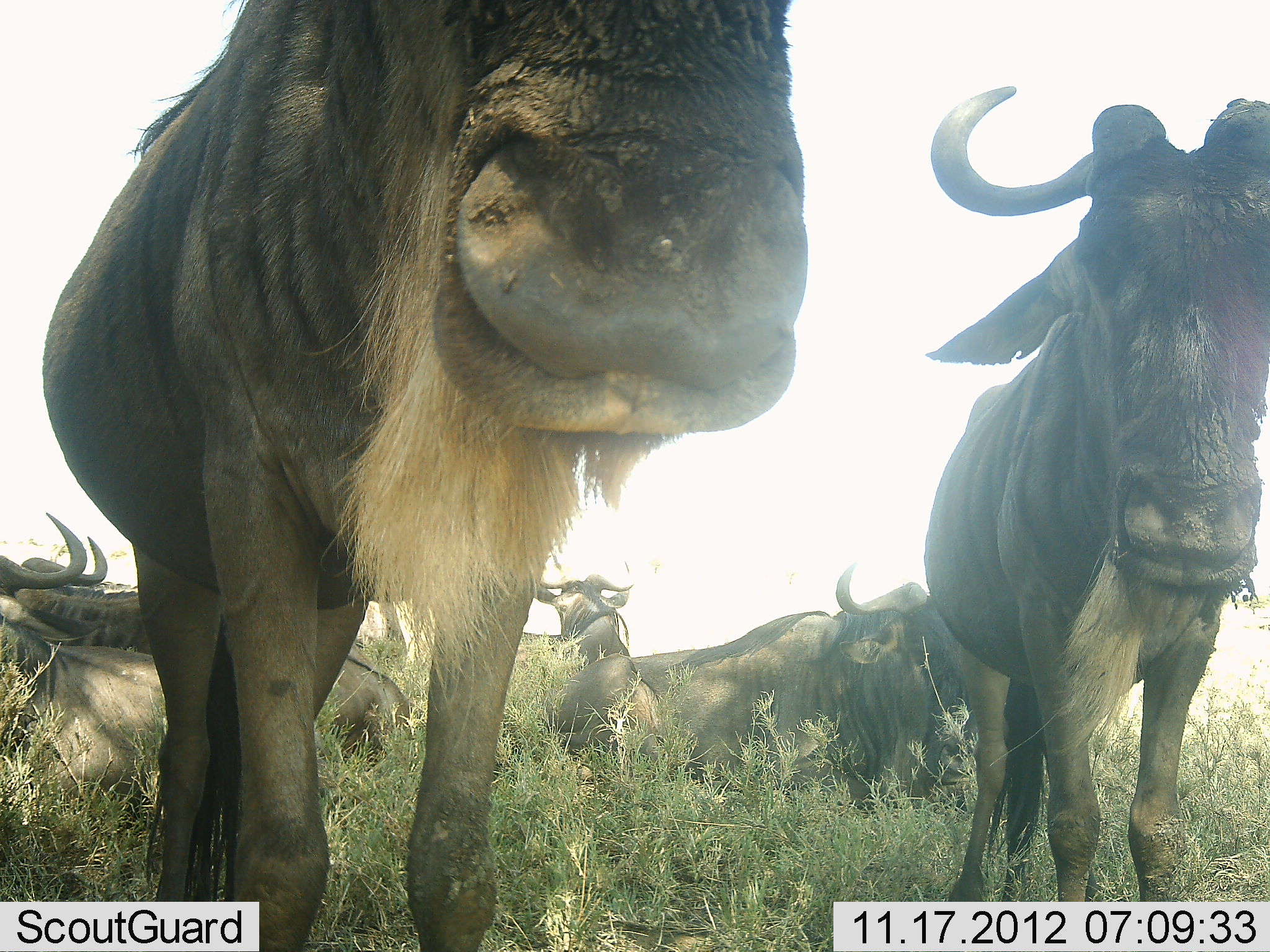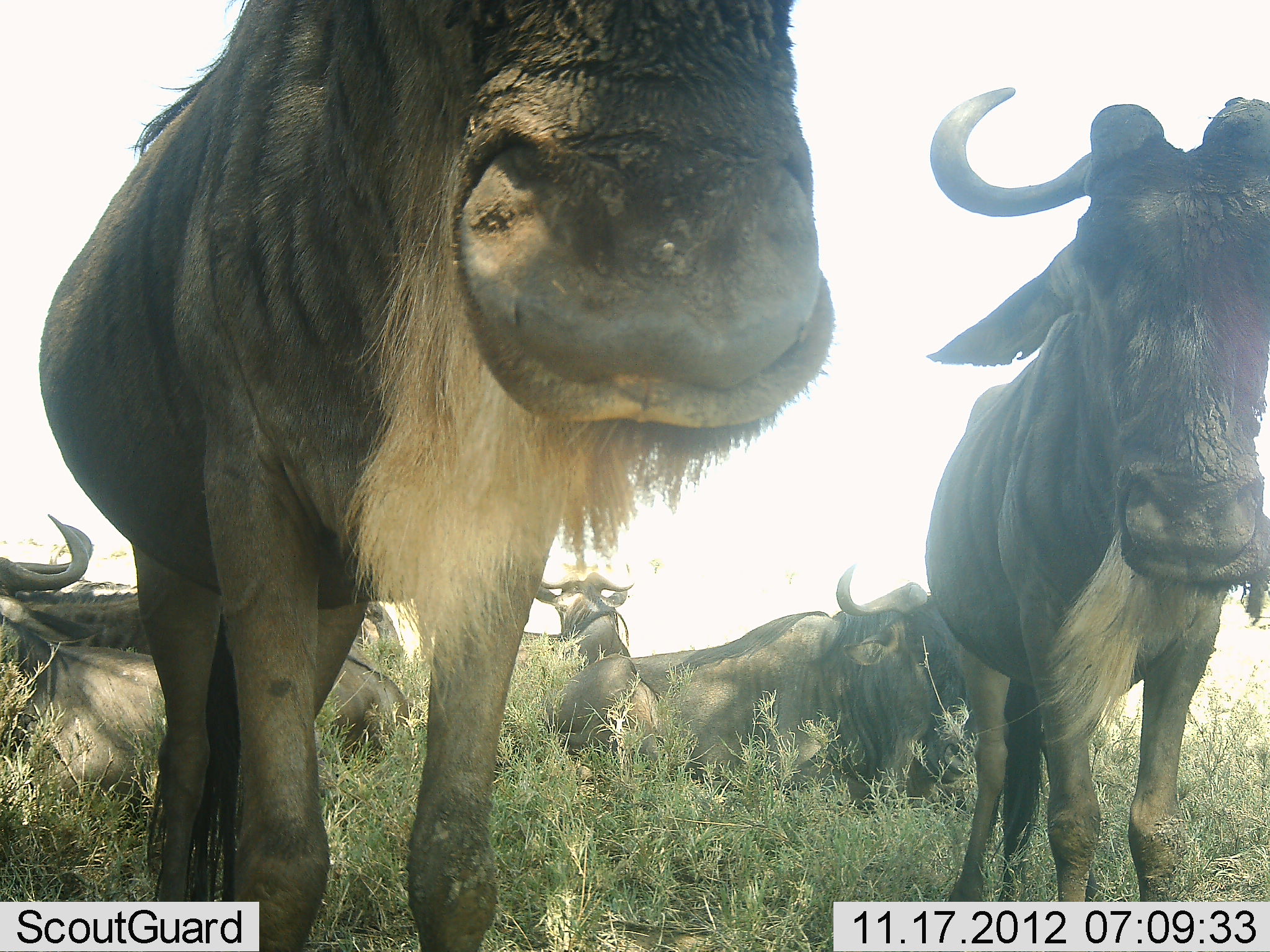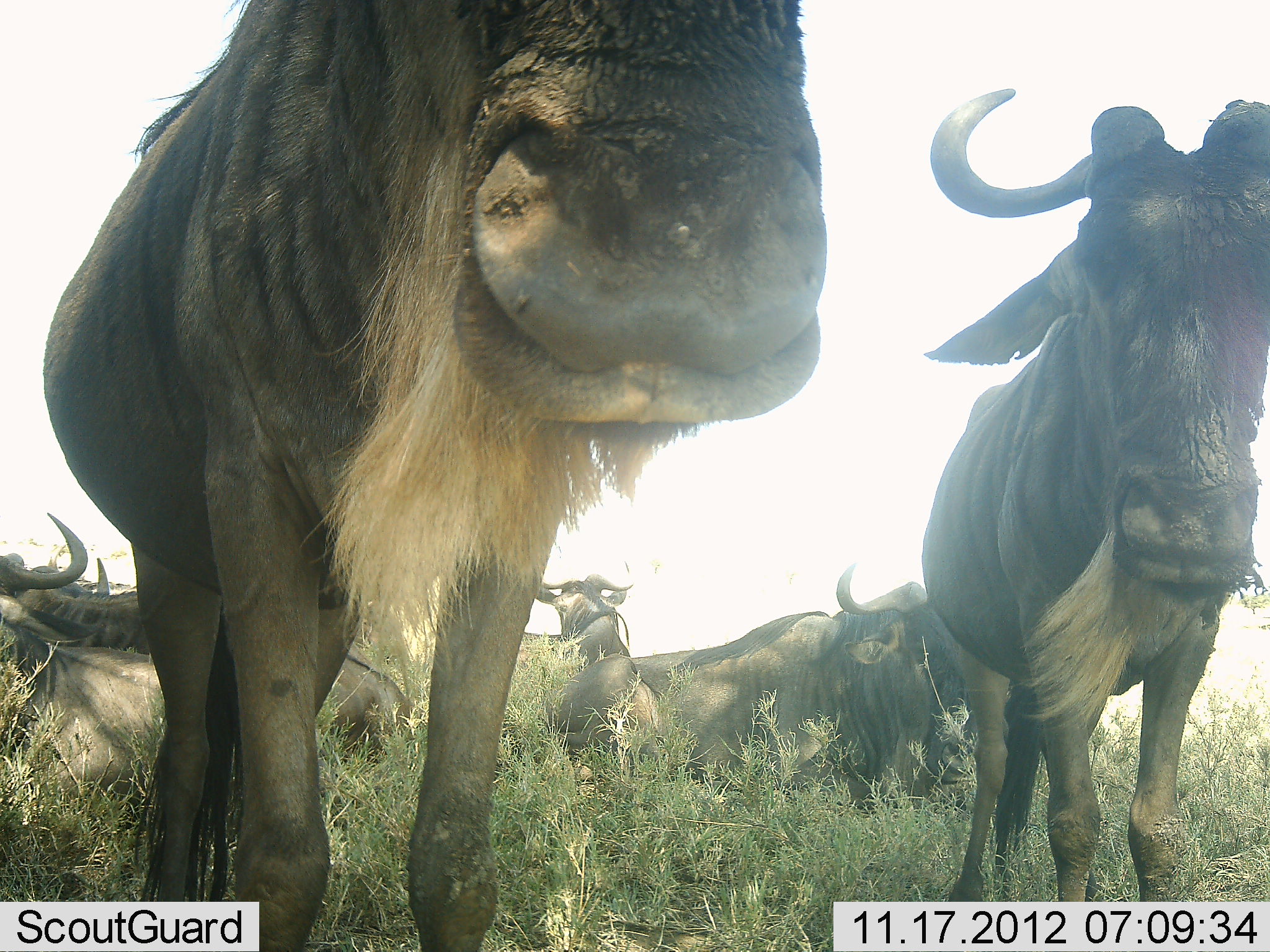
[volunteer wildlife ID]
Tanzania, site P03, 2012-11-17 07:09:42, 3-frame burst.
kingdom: Animalia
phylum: Chordata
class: Mammalia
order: Artiodactyla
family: Bovidae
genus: Connochaetes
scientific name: Connochaetes taurinus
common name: blue wildebeest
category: wildebeest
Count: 7.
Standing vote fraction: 80%.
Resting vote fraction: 100%.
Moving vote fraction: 0%.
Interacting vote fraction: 0%.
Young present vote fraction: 0%.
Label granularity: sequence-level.